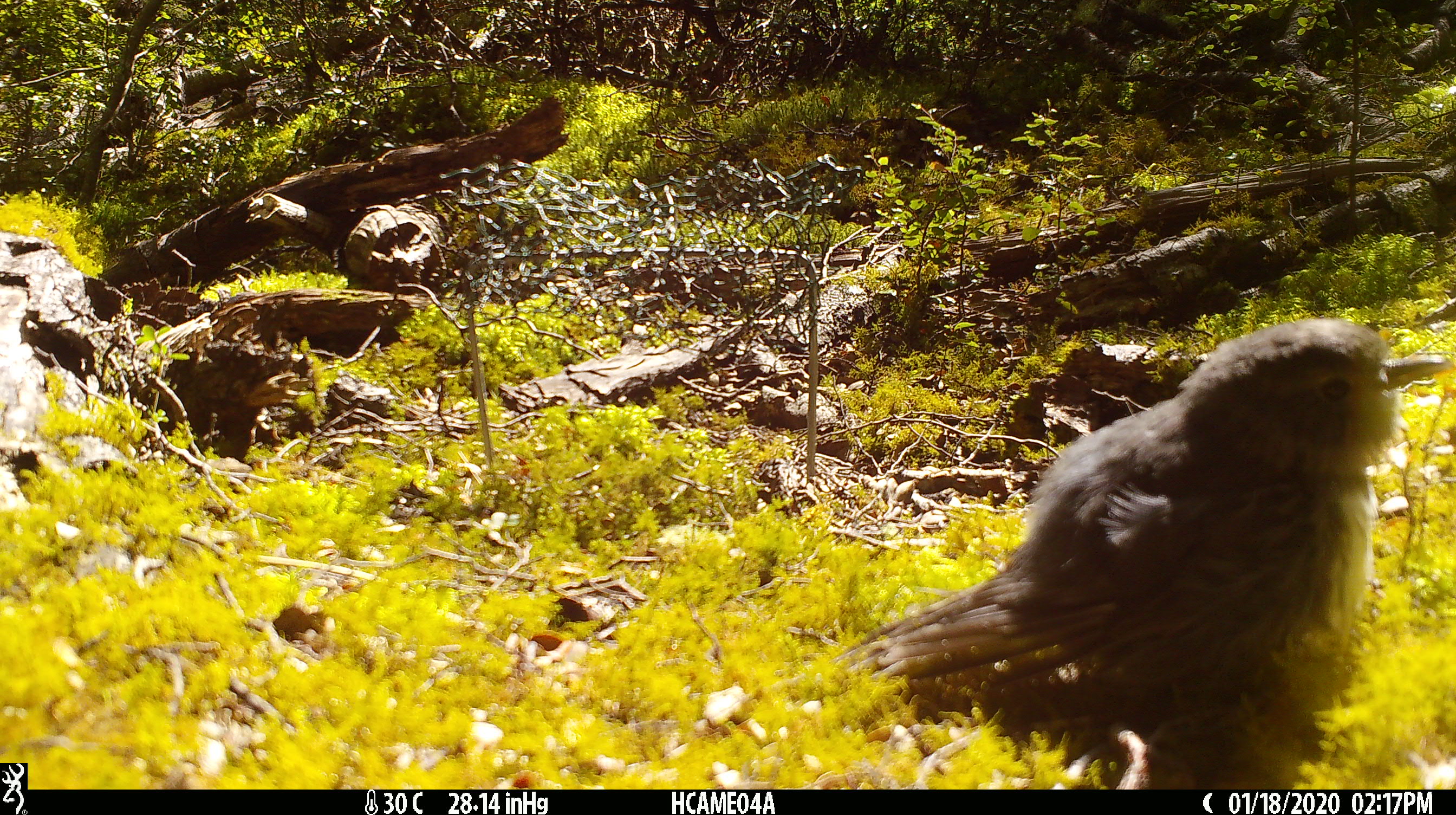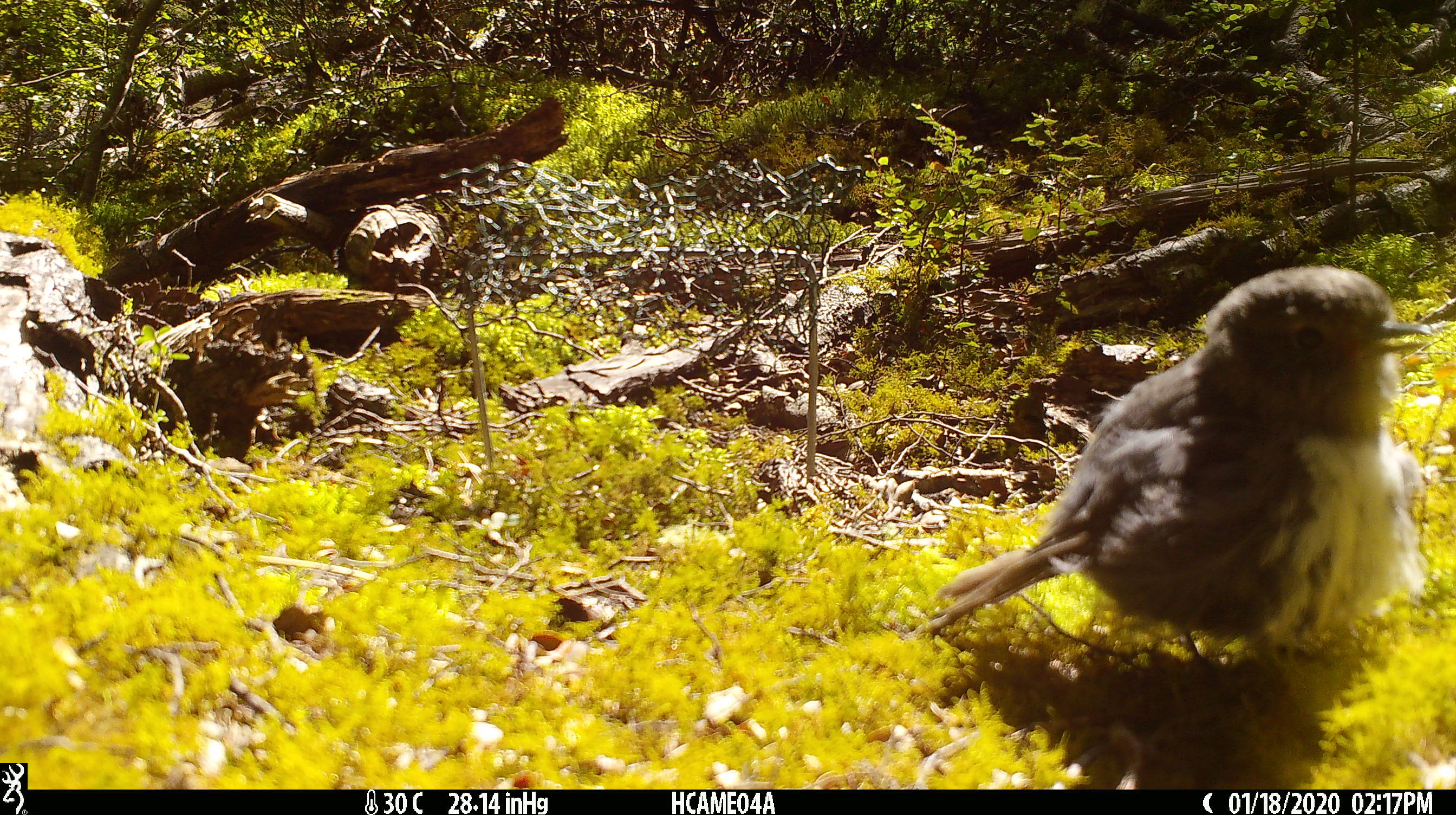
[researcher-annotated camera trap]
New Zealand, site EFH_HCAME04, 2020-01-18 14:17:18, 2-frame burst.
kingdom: Animalia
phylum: Chordata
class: Aves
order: Passeriformes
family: Petroicidae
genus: Petroica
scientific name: Petroica australis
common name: new zealand robin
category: robin